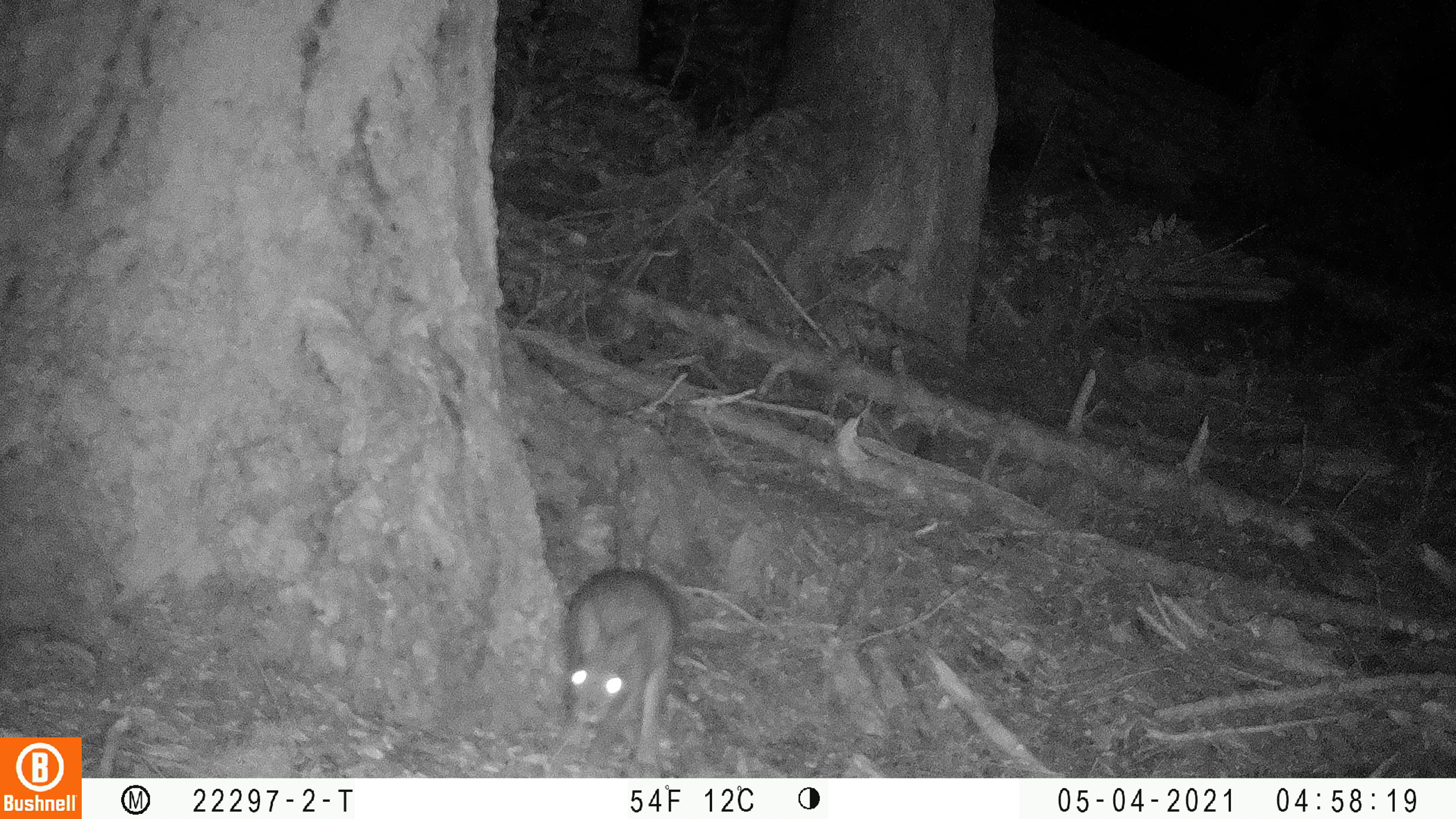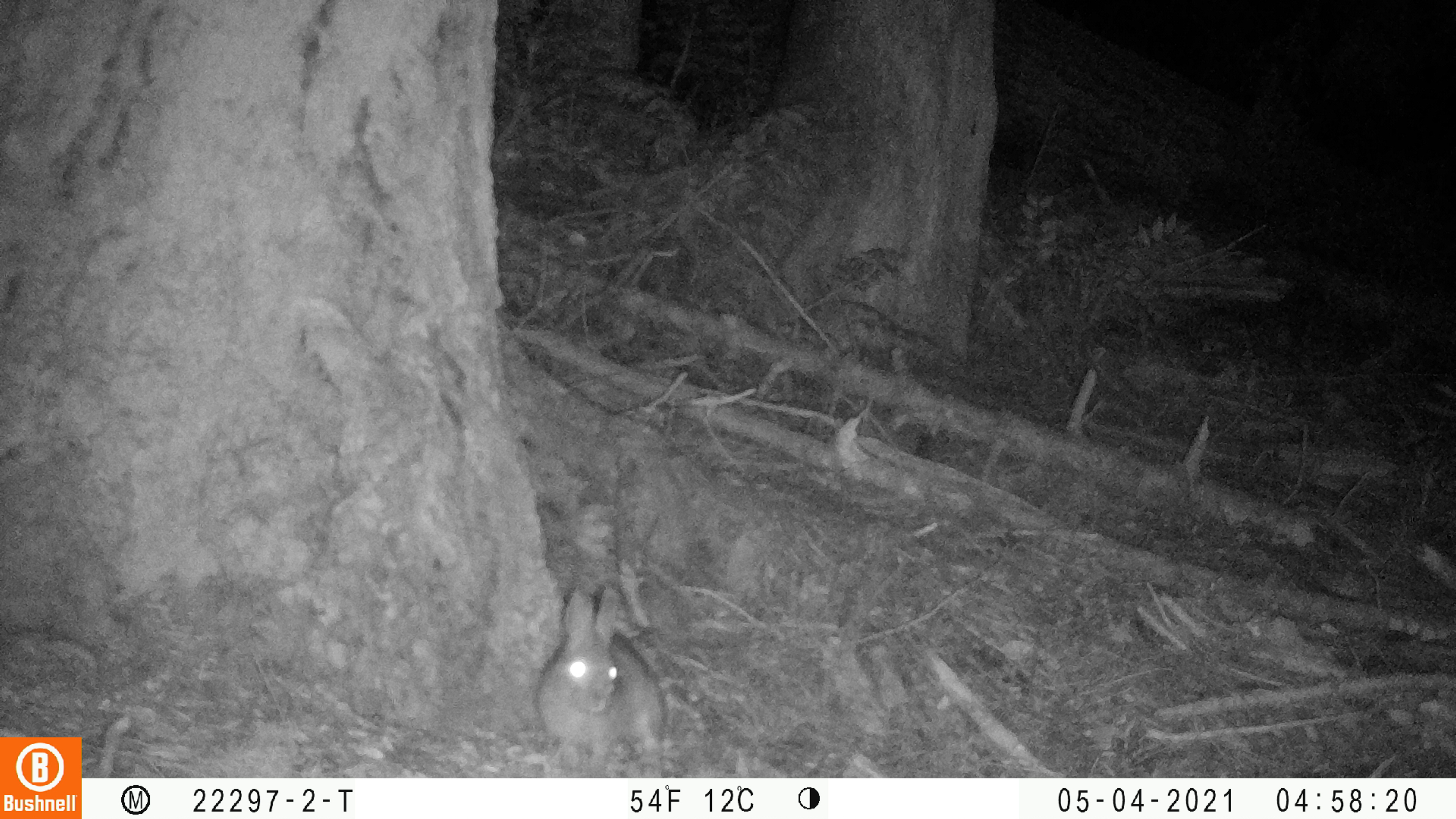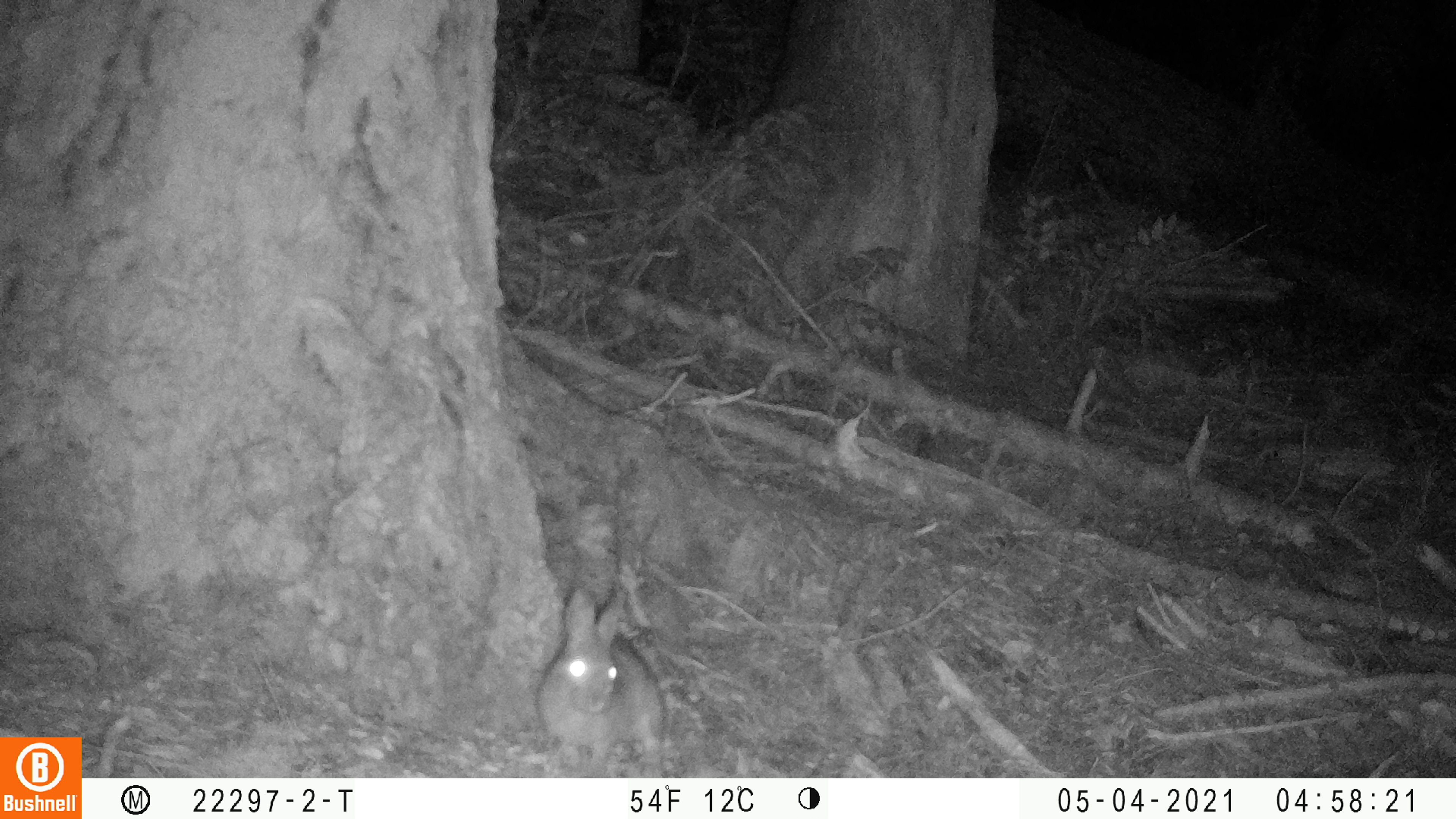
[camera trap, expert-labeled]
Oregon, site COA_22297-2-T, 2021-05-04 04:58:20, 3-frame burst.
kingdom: Animalia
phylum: Chordata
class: Mammalia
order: Lagomorpha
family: Leporidae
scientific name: Leporidae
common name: hares and rabbits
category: leporidae family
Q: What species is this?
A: Leporidae family (hares and rabbits) (Leporidae).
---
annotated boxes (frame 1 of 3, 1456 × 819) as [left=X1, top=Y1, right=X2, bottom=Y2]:
leporidae family: [left=546, top=548, right=684, bottom=776]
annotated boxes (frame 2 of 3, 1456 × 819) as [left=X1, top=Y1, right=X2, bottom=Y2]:
leporidae family: [left=519, top=567, right=686, bottom=776]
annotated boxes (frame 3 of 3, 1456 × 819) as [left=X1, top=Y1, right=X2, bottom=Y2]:
leporidae family: [left=518, top=573, right=683, bottom=777]